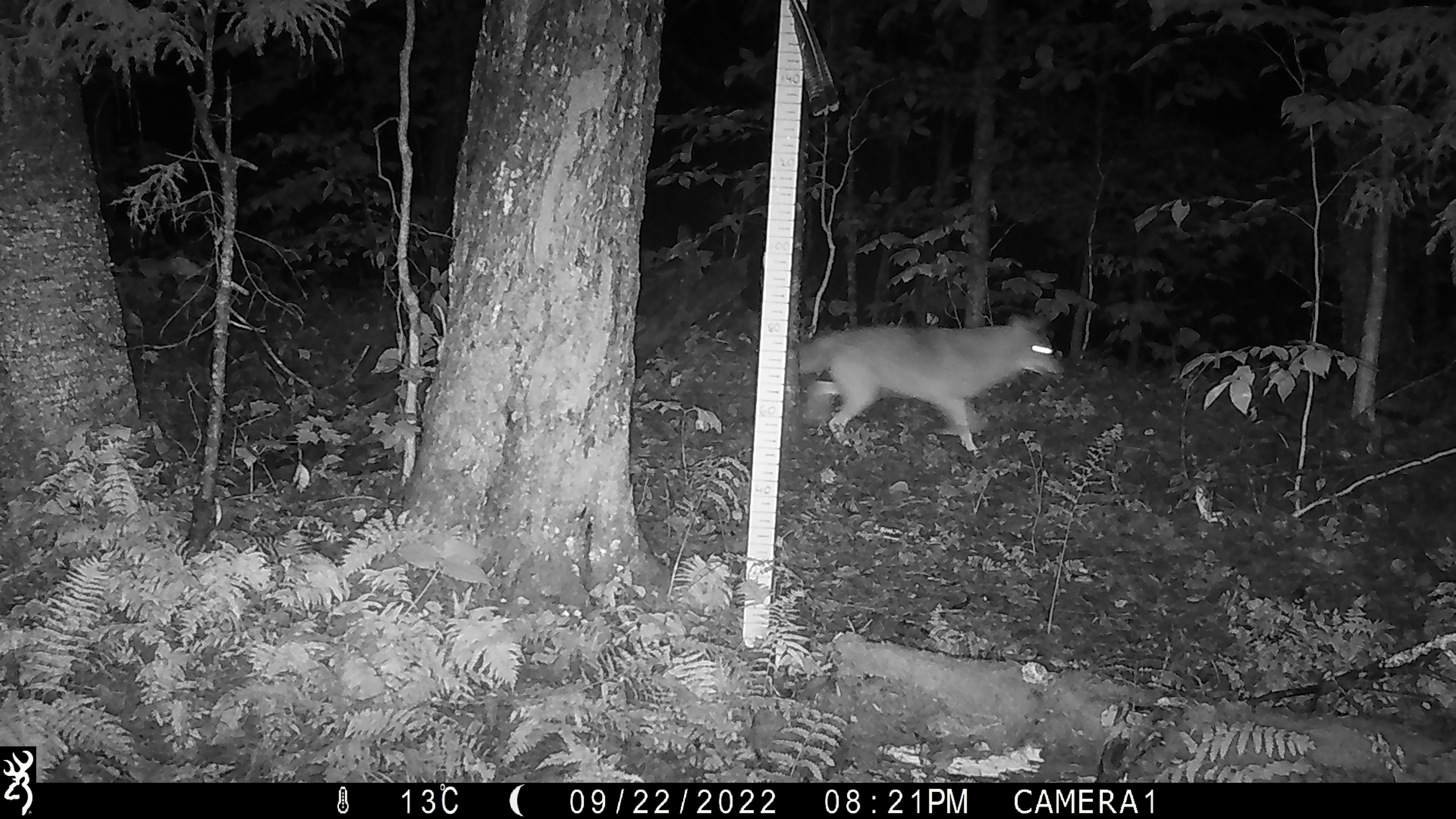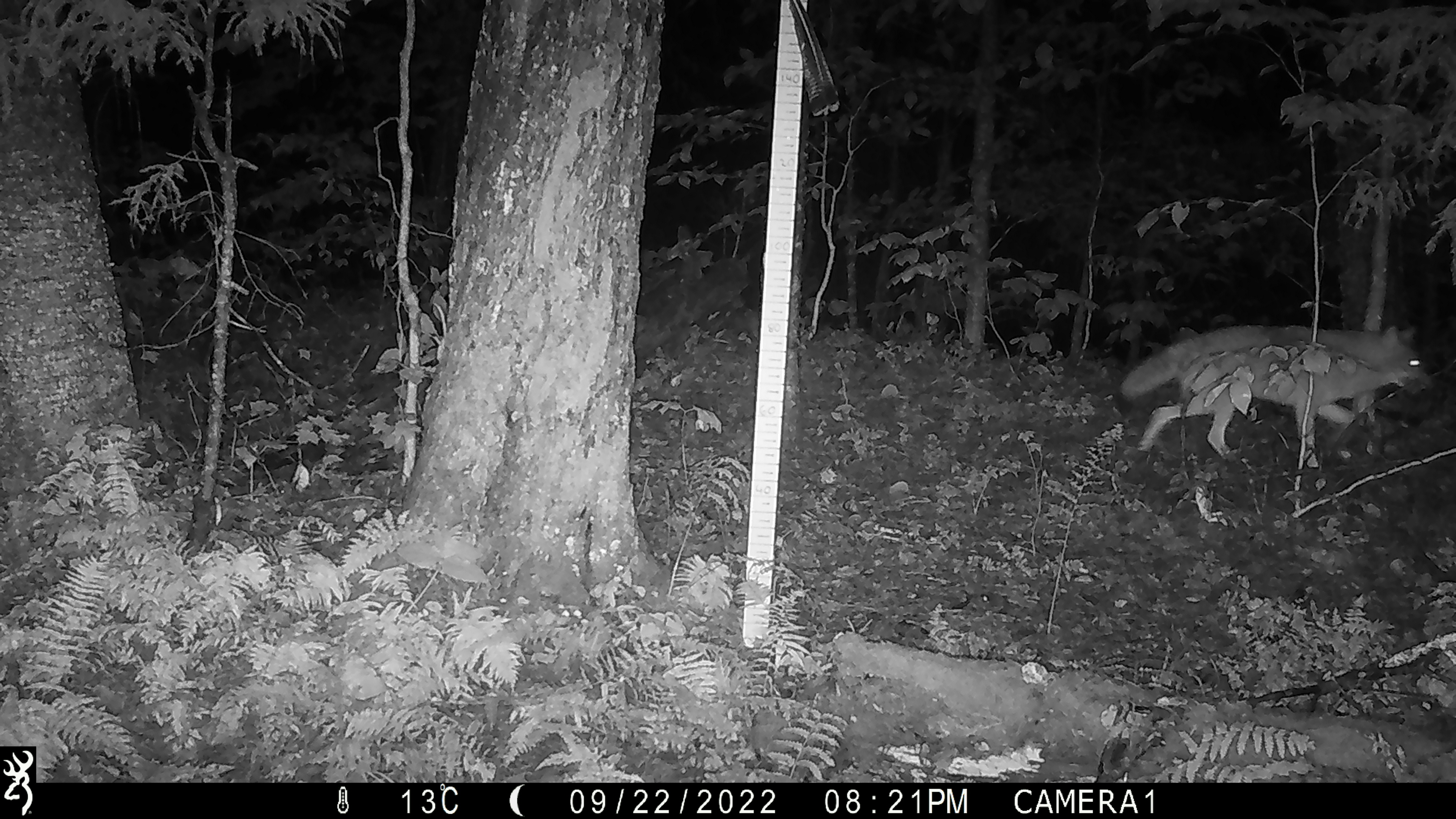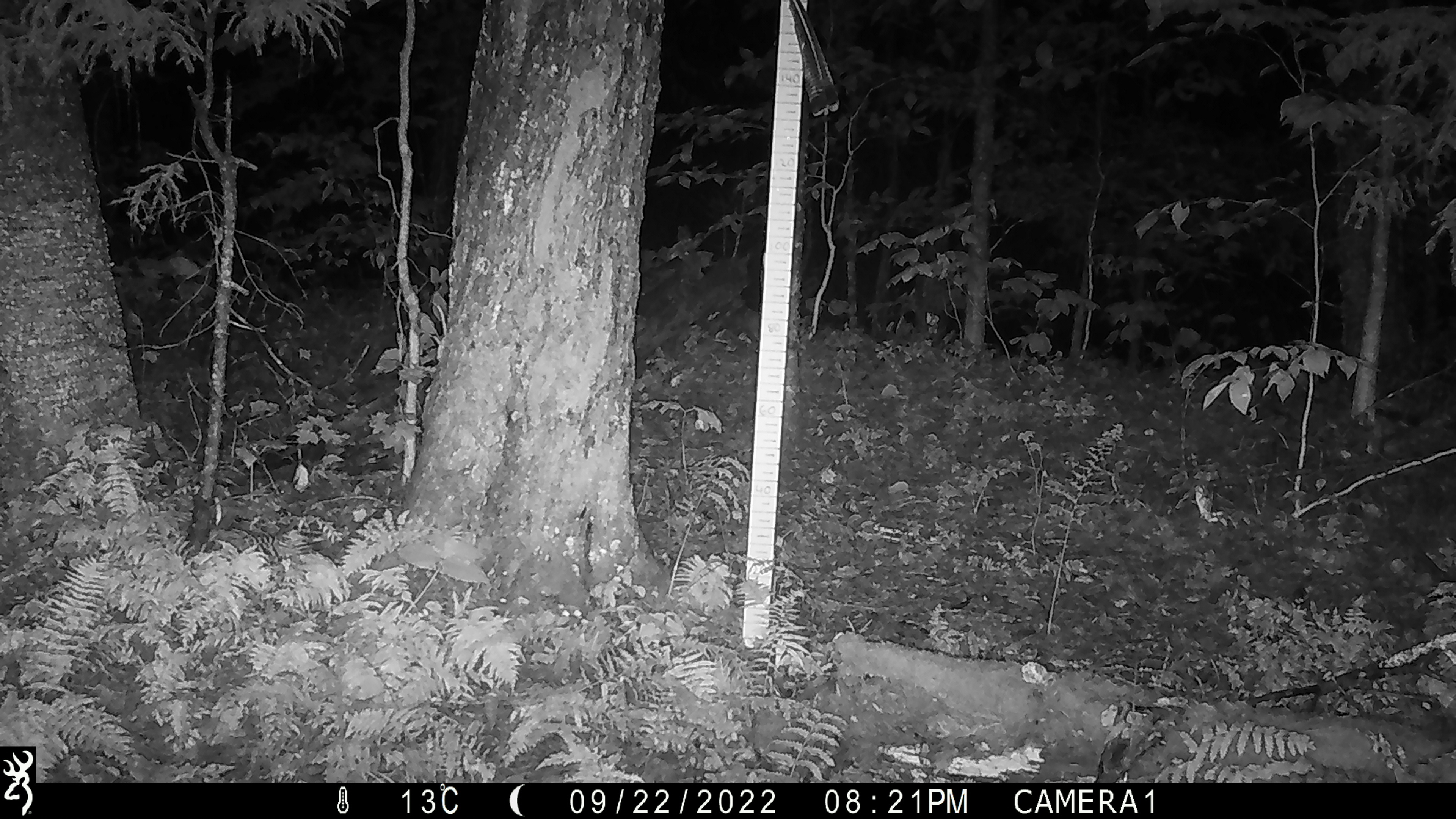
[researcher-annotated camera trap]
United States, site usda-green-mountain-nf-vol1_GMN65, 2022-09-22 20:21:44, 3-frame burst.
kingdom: Animalia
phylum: Chordata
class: Mammalia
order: Carnivora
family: Canidae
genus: Canis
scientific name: Canis latrans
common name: coyote